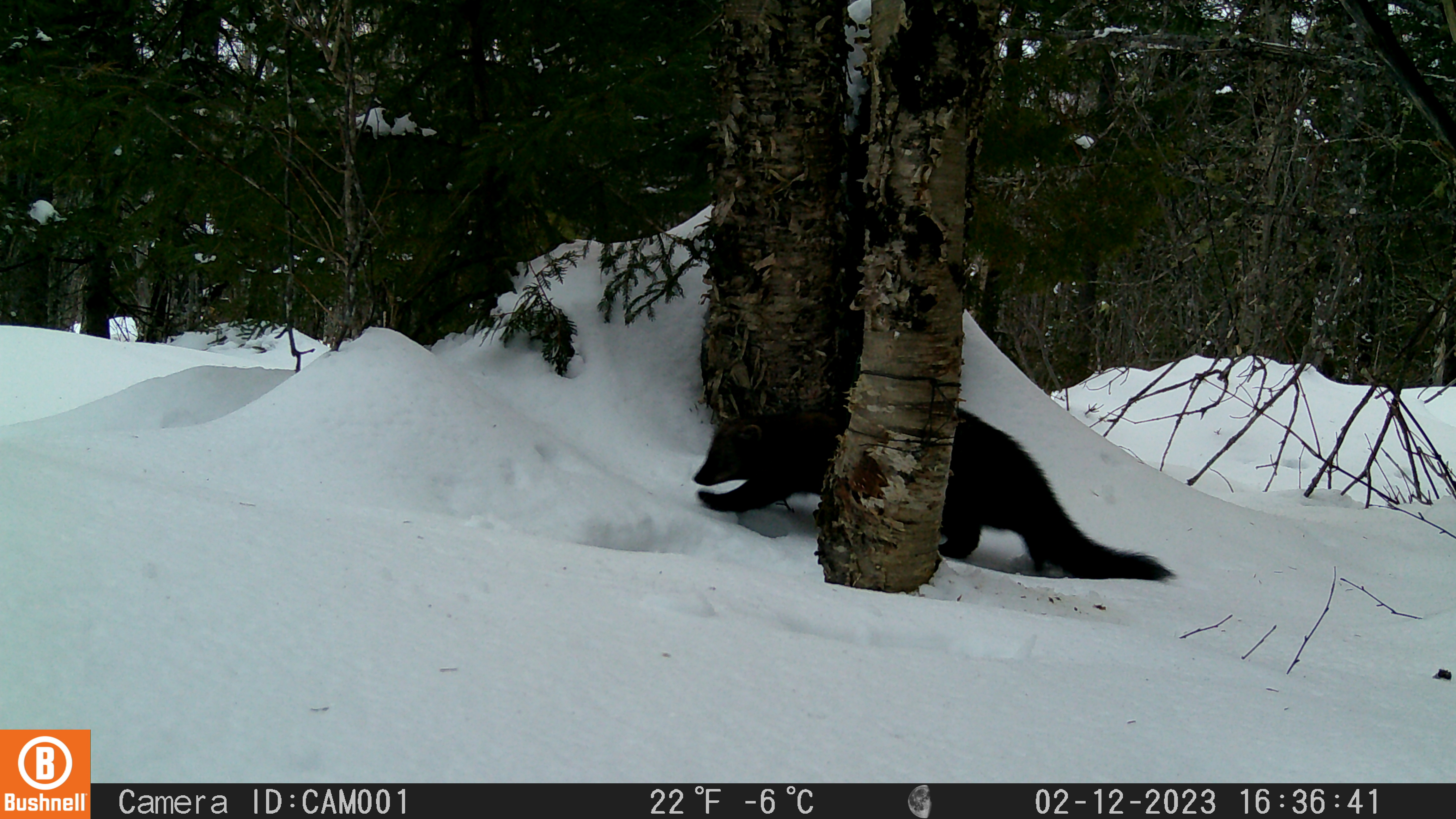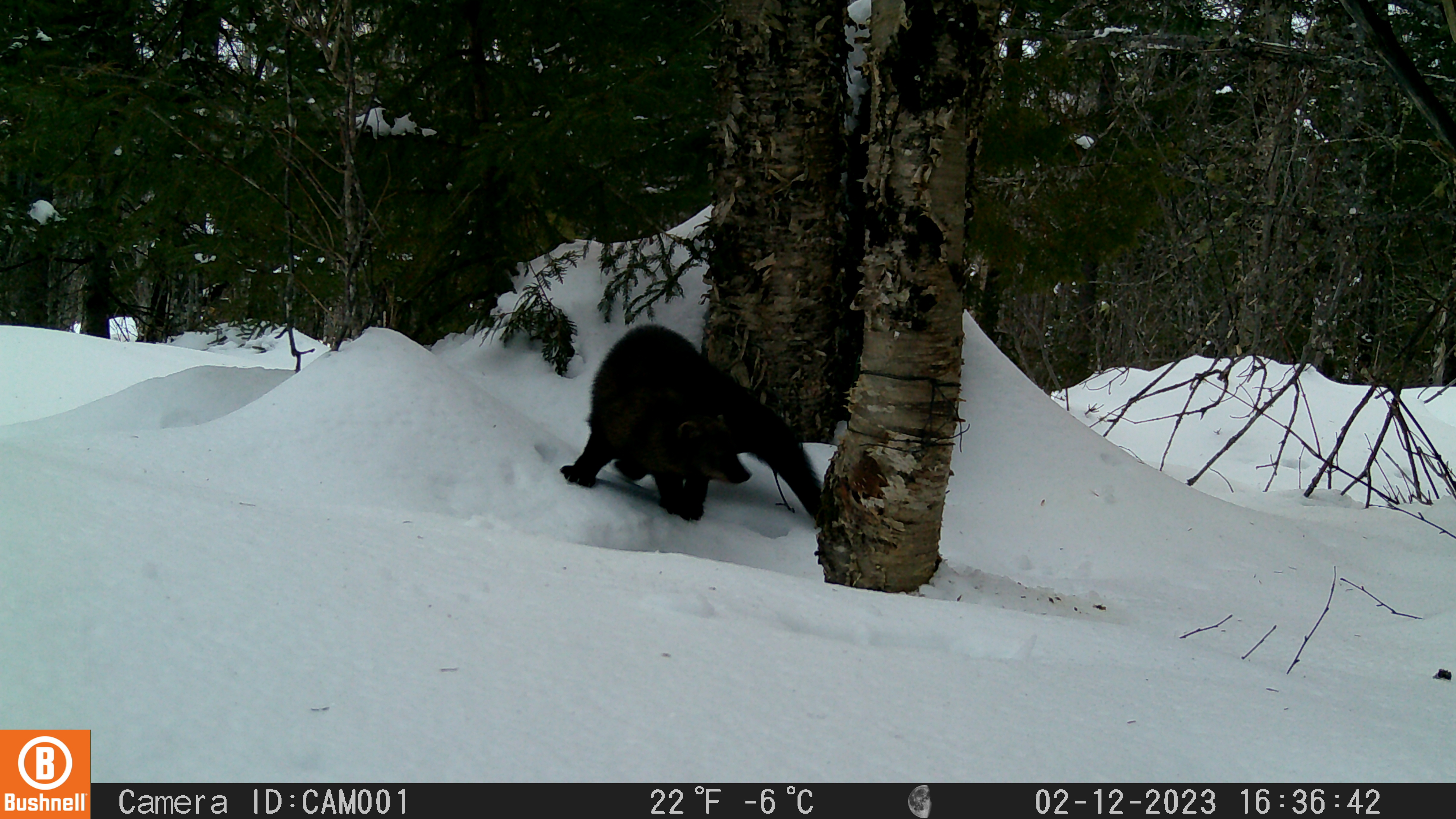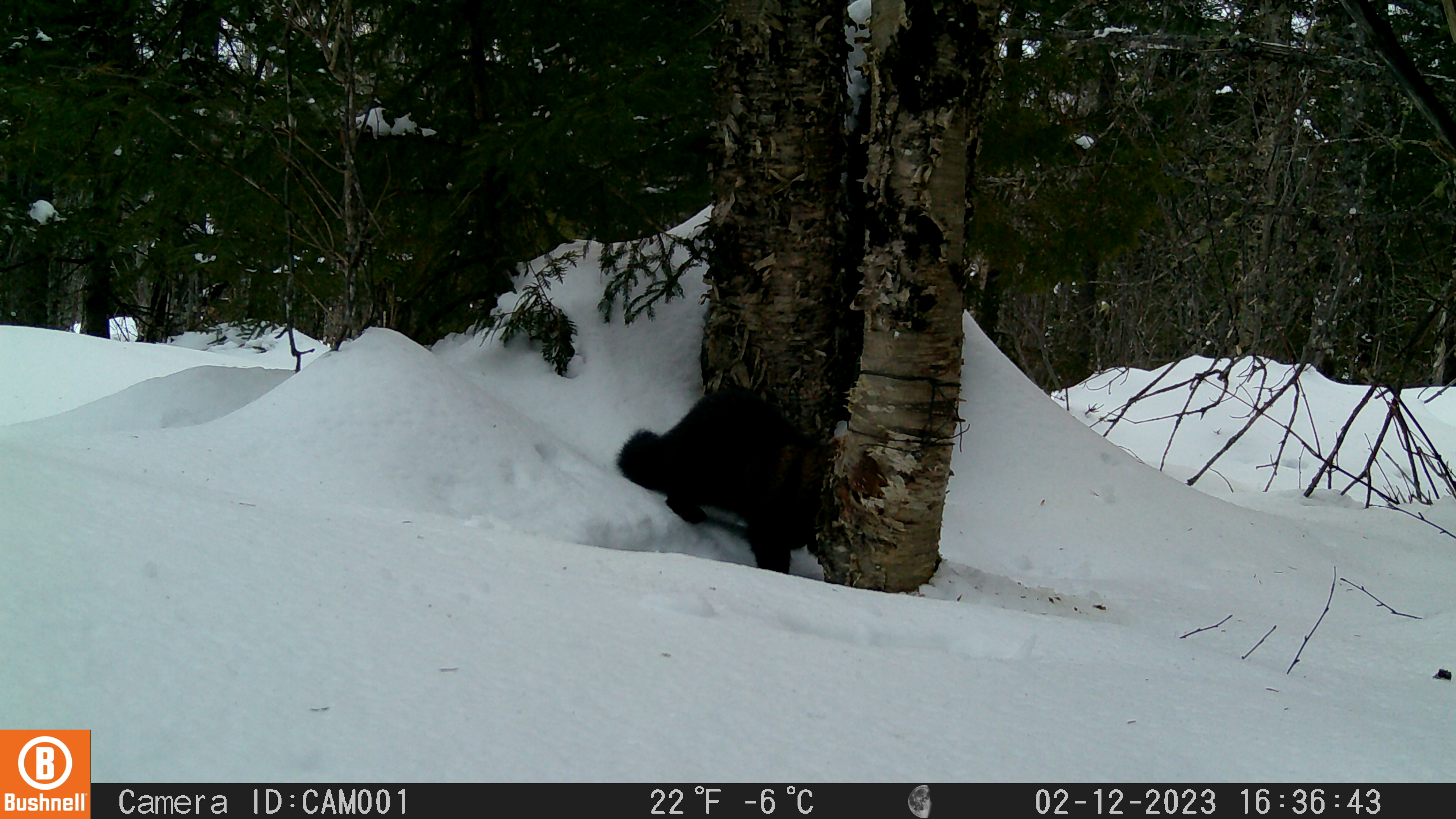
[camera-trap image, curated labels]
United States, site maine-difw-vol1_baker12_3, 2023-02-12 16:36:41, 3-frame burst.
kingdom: Animalia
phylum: Chordata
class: Mammalia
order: Carnivora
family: Mustelidae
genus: Pekania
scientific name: Pekania pennanti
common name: fisher